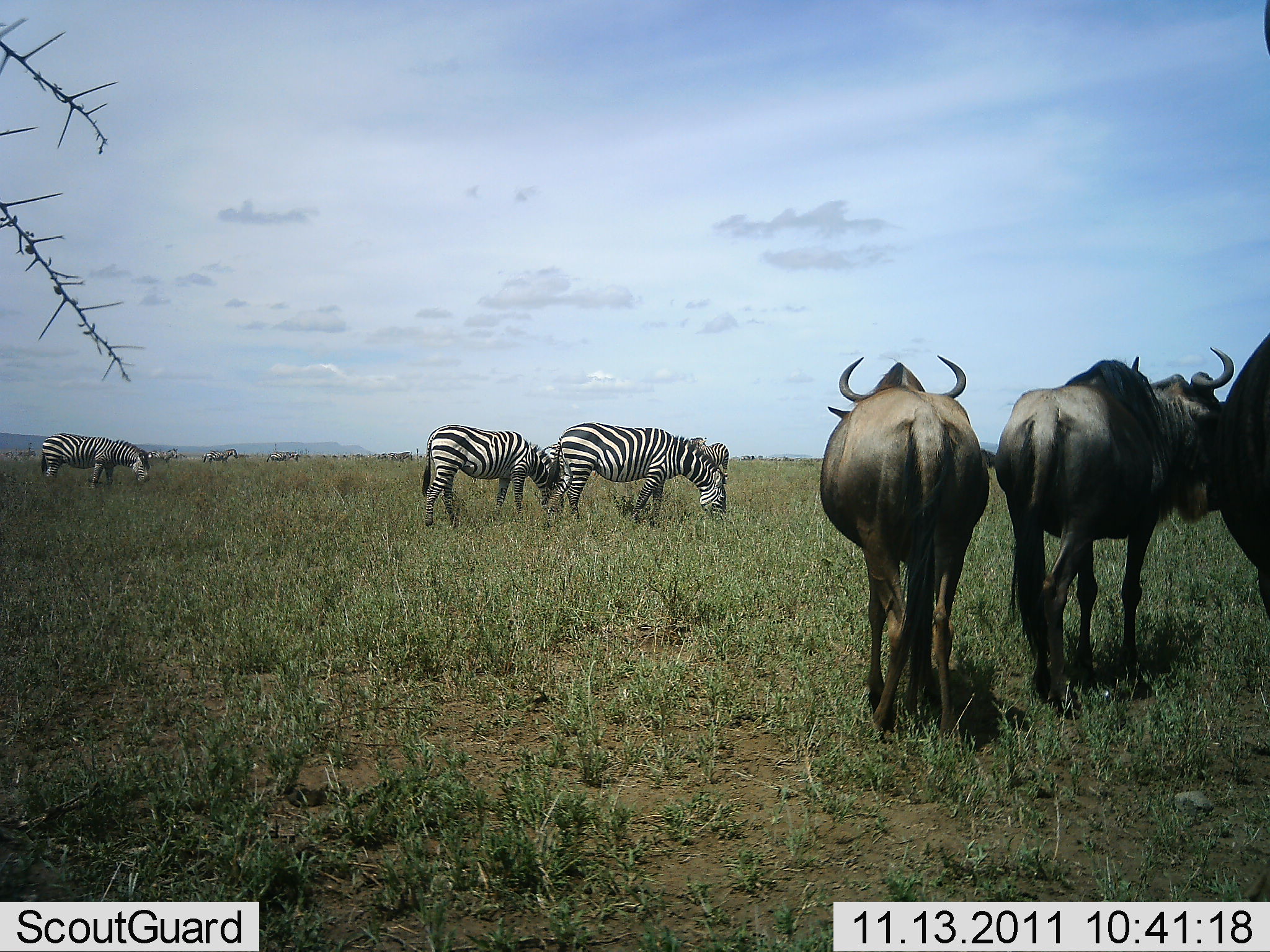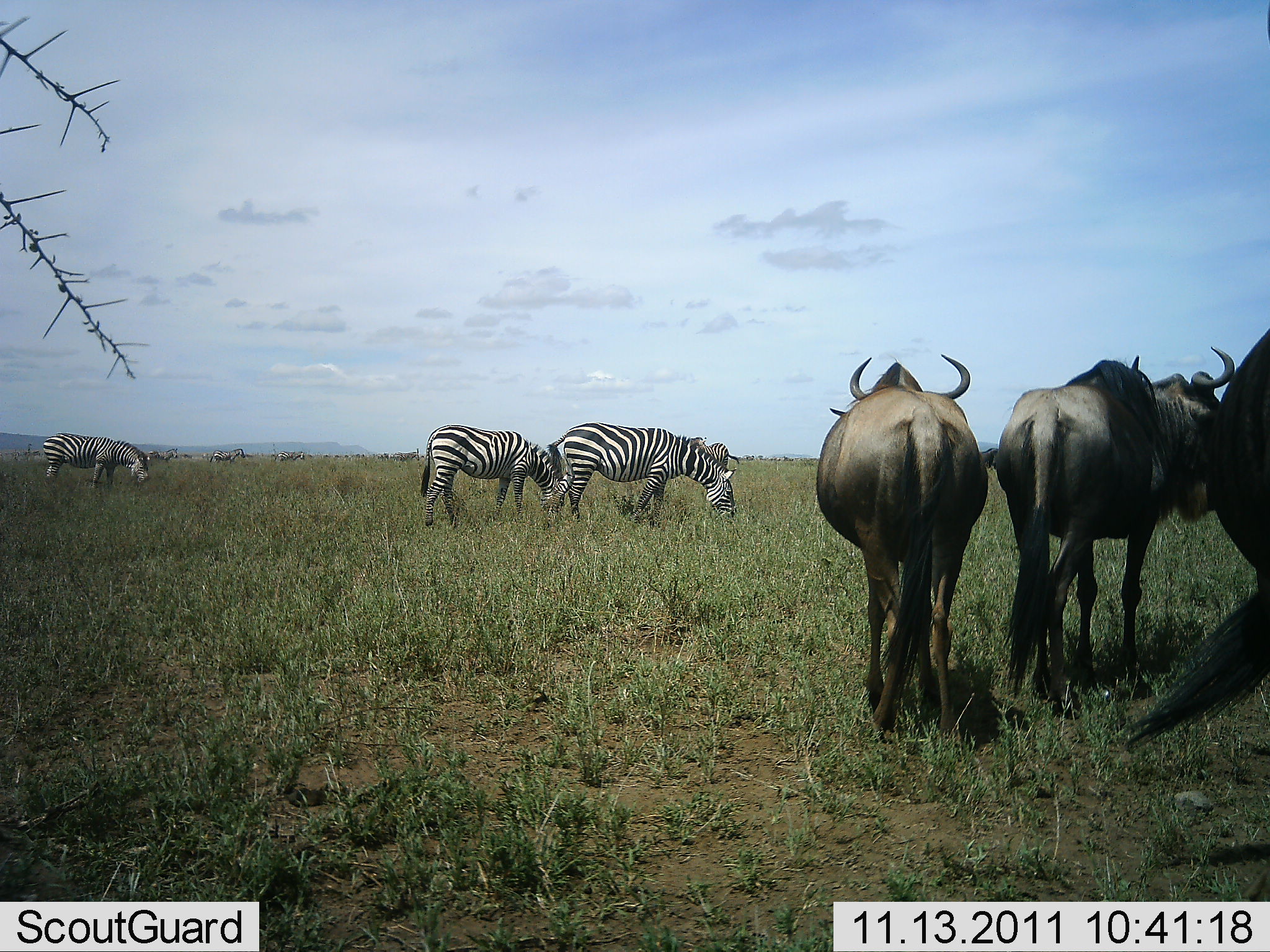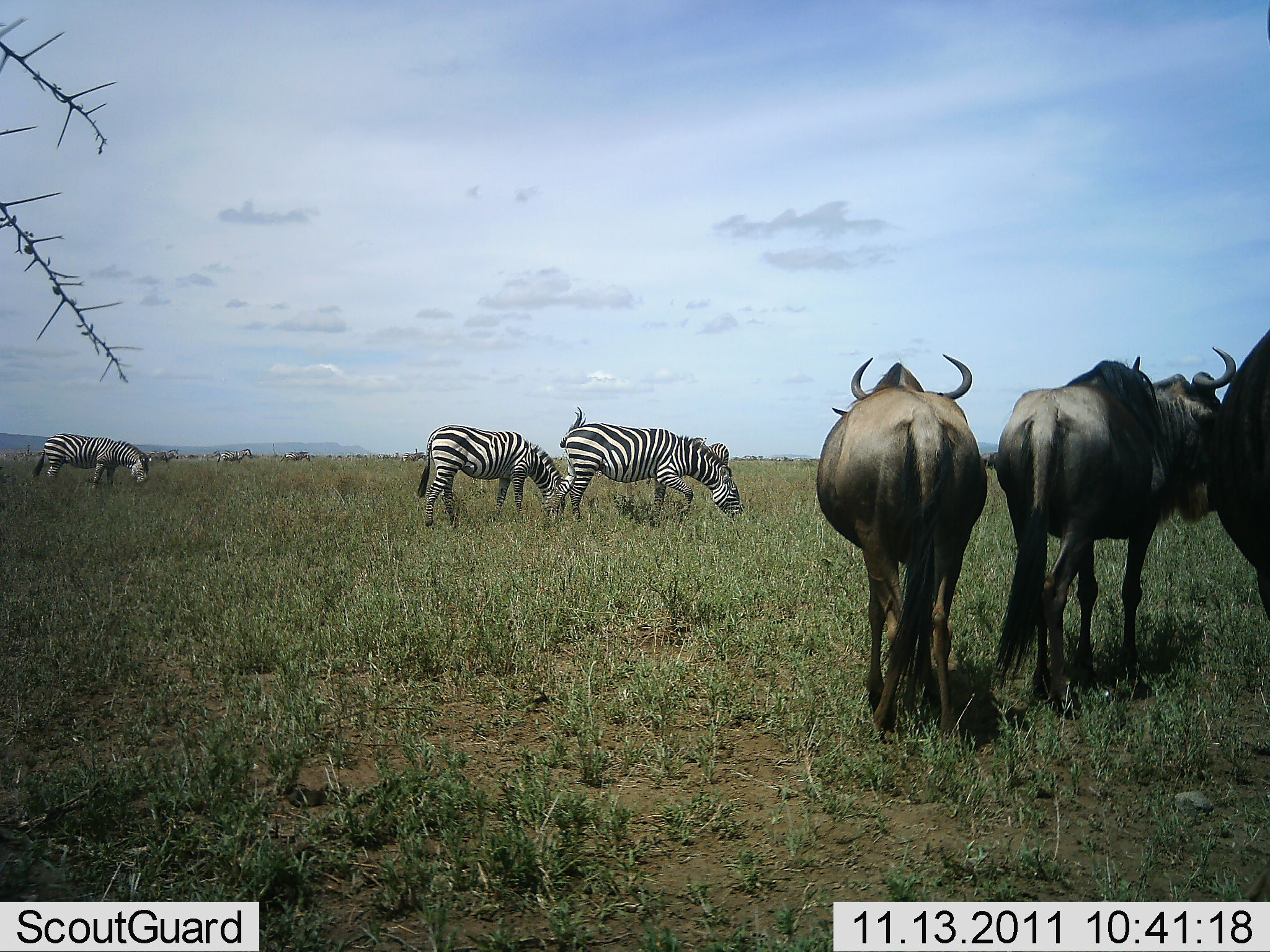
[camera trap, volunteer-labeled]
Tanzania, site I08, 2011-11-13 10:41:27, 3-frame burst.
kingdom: Animalia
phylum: Chordata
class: Mammalia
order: Artiodactyla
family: Bovidae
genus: Connochaetes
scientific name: Connochaetes taurinus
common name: blue wildebeest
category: wildebeest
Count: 3.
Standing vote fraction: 94%.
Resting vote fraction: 0%.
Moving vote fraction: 19%.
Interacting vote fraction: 6%.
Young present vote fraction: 0%.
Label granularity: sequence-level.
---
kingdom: Animalia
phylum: Chordata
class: Mammalia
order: Perissodactyla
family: Equidae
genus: Equus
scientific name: Equus quagga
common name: plains zebra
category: zebra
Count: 4.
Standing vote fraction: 33%.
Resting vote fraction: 0%.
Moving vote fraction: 20%.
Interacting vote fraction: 0%.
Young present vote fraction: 0%.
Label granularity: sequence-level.